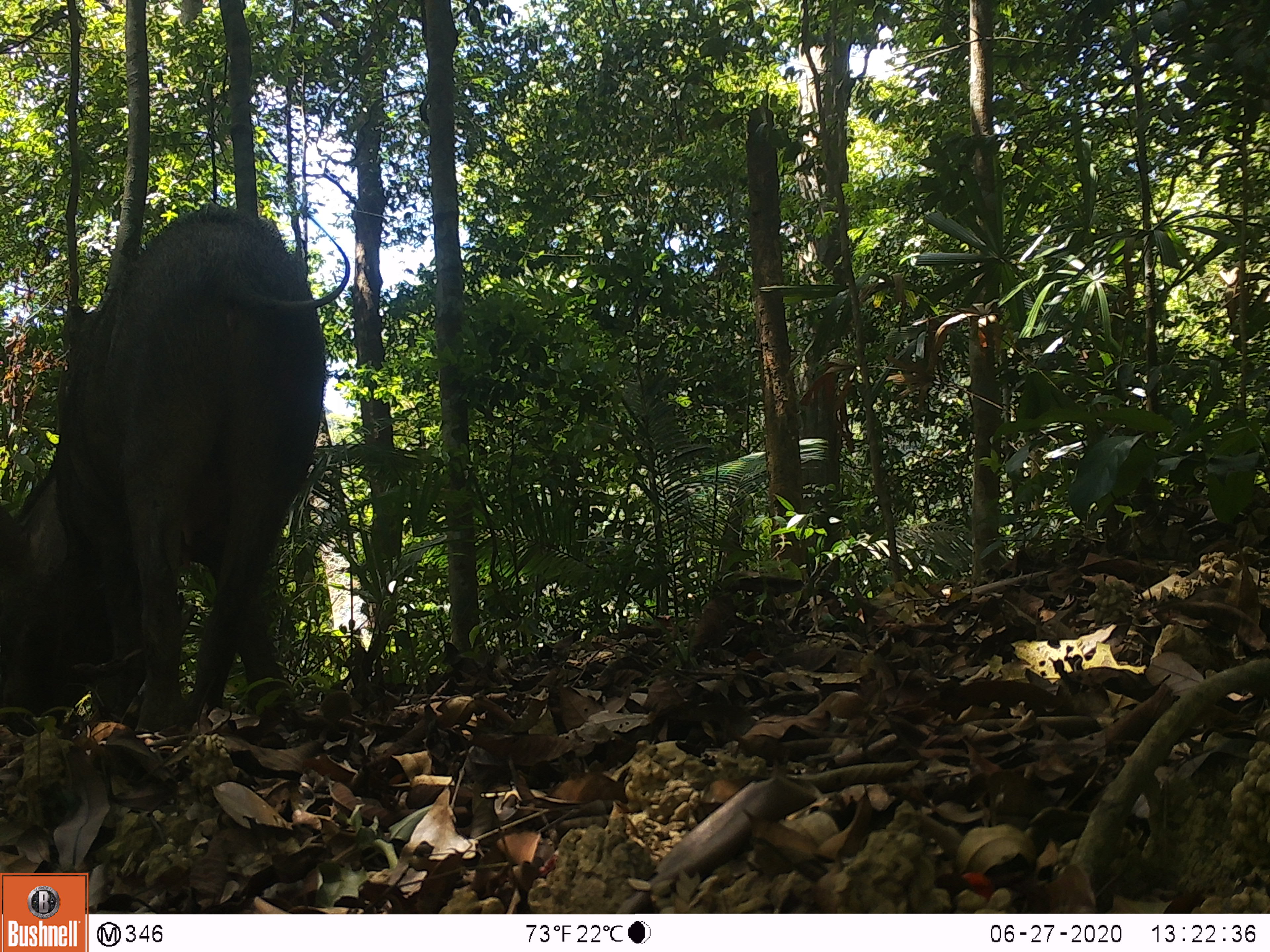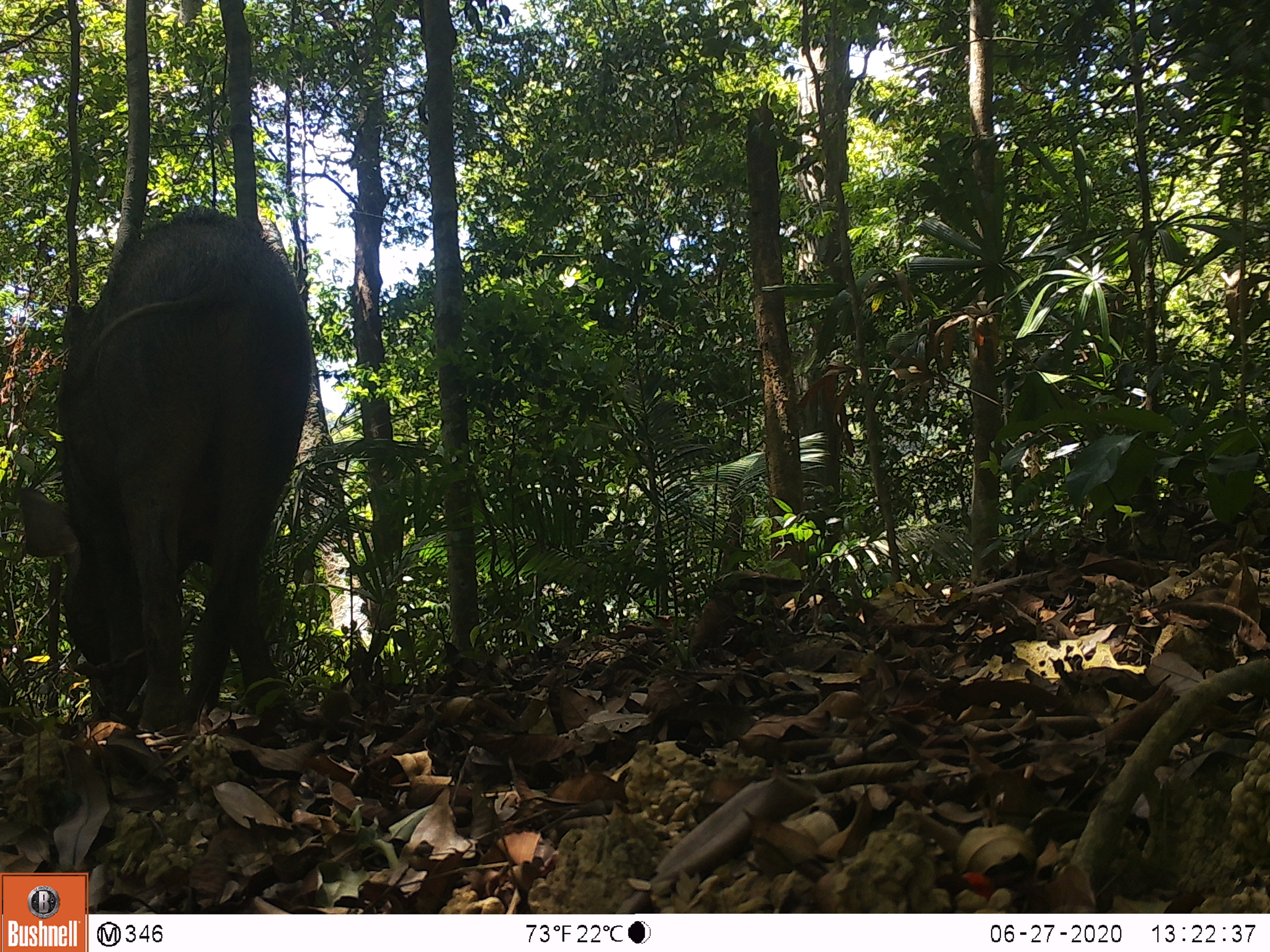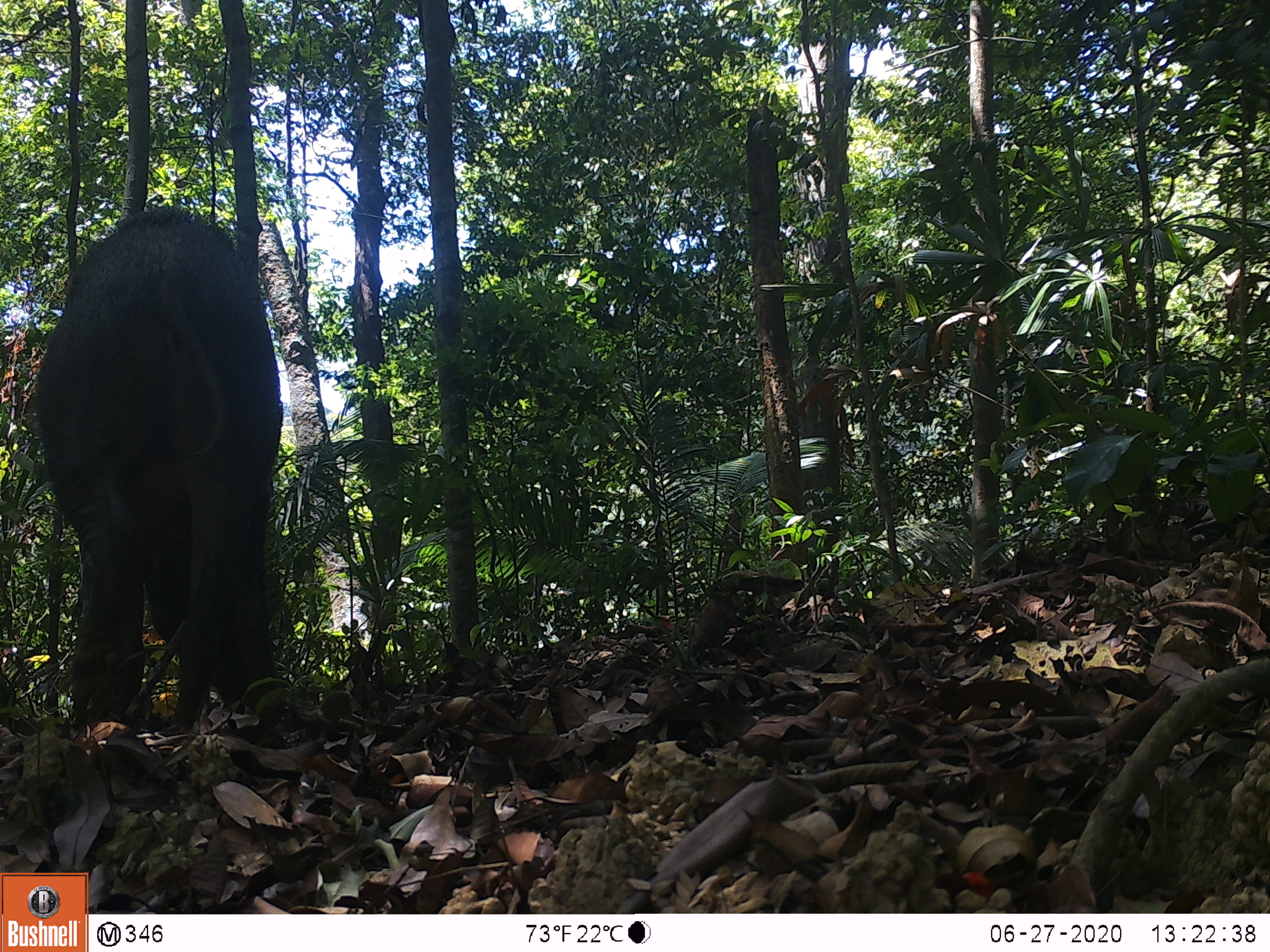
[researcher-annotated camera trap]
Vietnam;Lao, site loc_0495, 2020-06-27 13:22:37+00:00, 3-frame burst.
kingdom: Animalia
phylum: Chordata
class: Mammalia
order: Artiodactyla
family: Suidae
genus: Sus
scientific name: Sus scrofa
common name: eurasian wild pig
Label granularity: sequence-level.